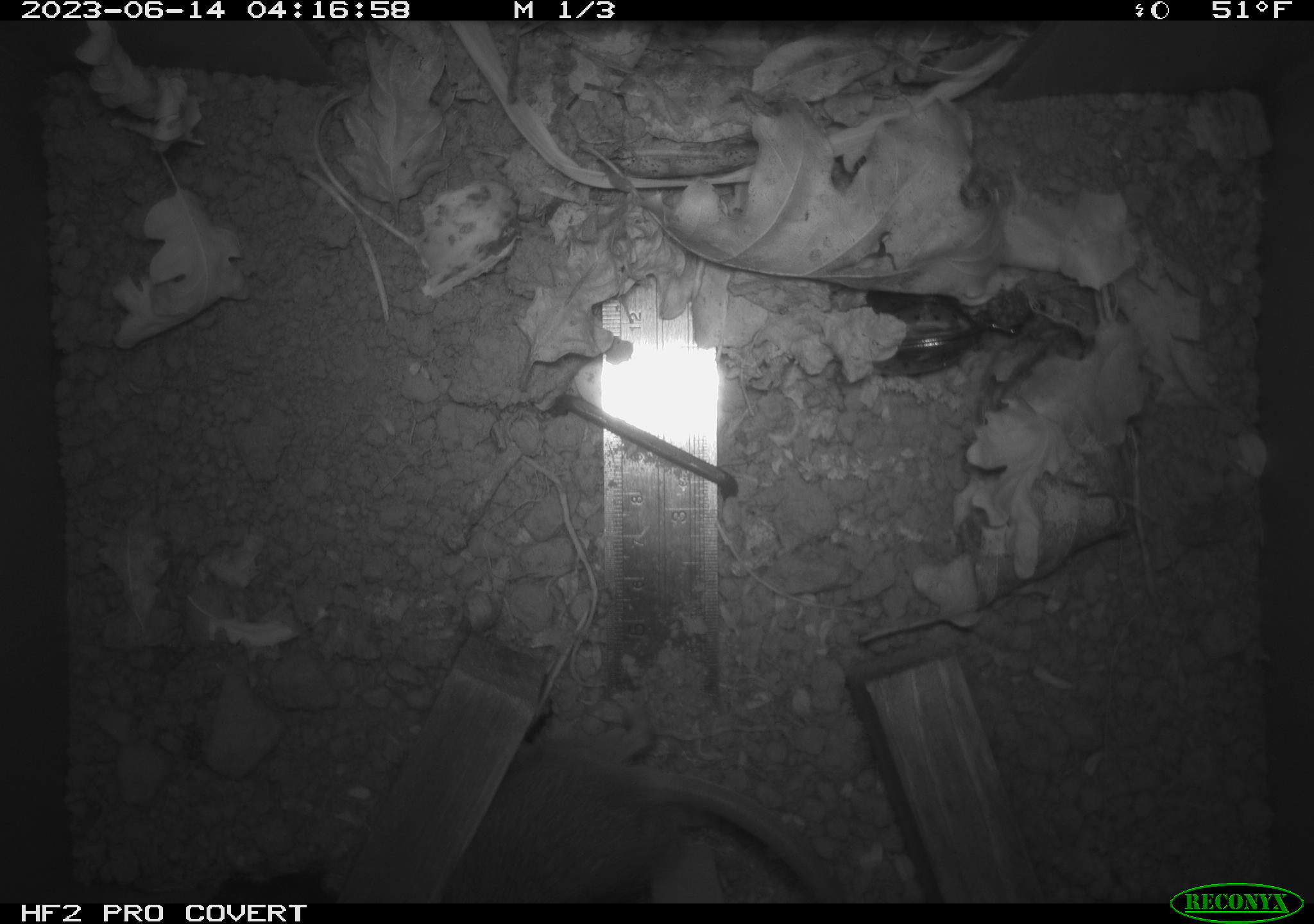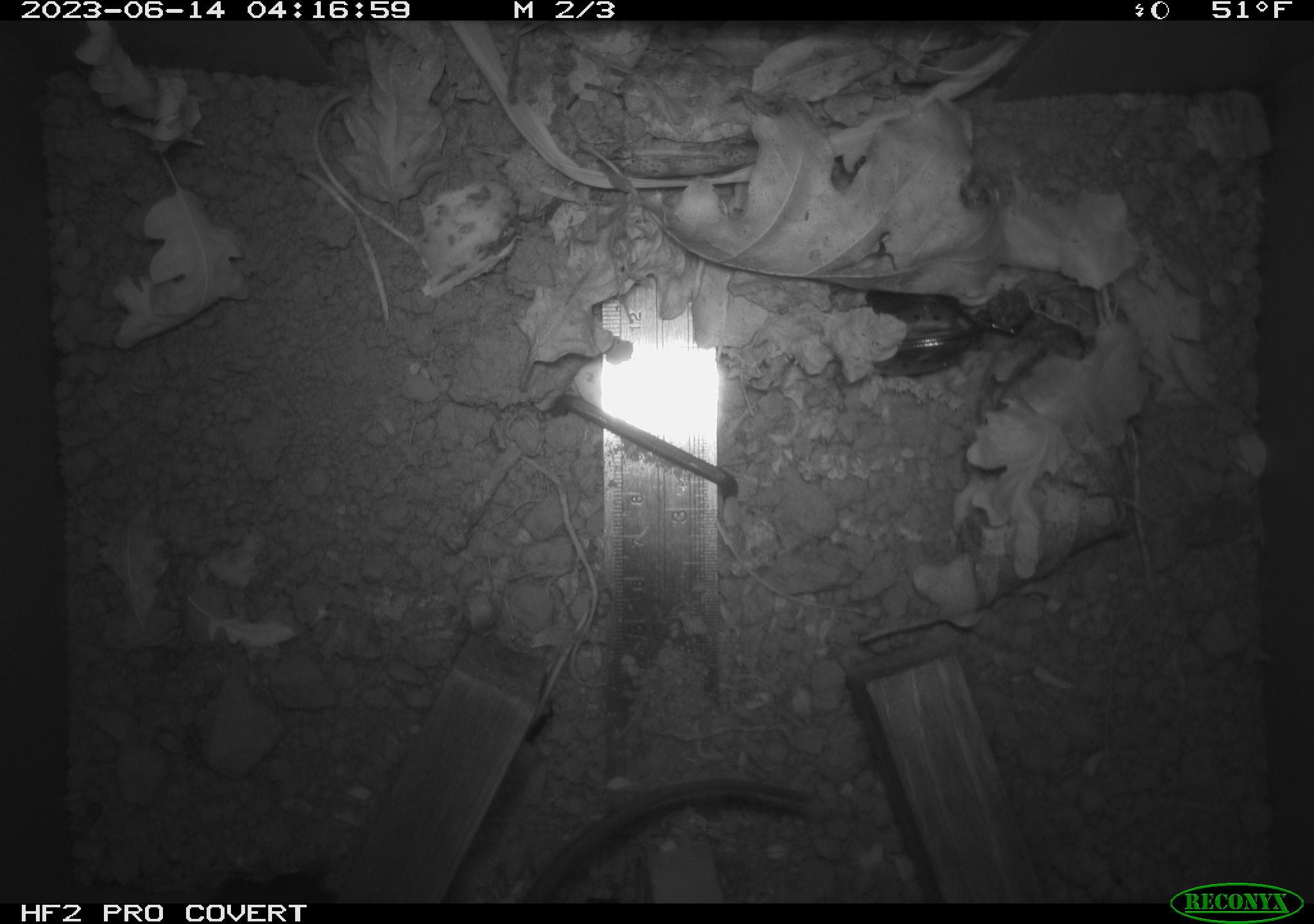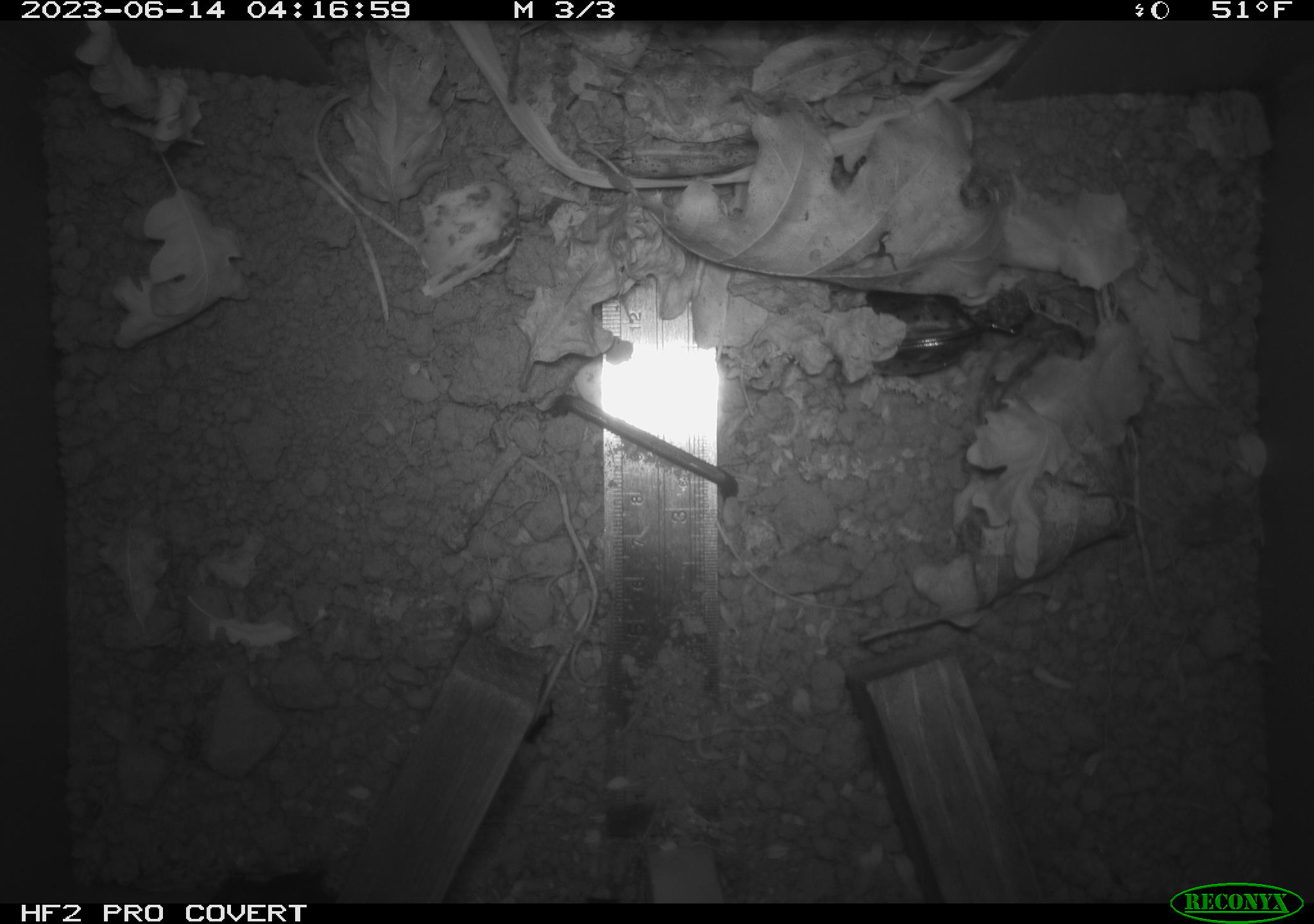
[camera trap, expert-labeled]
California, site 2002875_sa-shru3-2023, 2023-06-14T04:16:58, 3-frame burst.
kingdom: Animalia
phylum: Chordata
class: Mammalia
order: Rodentia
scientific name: Rodentia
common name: mouse species